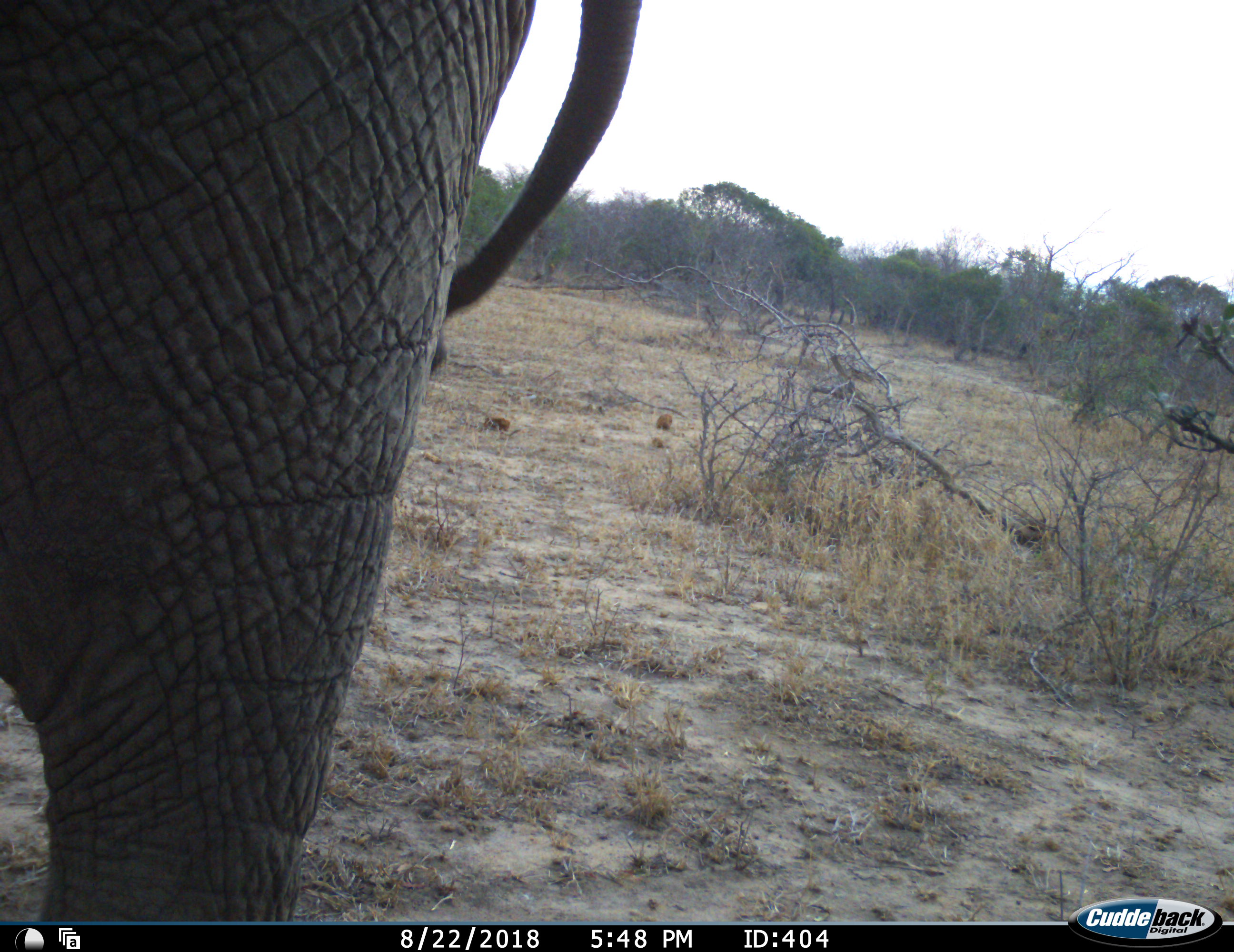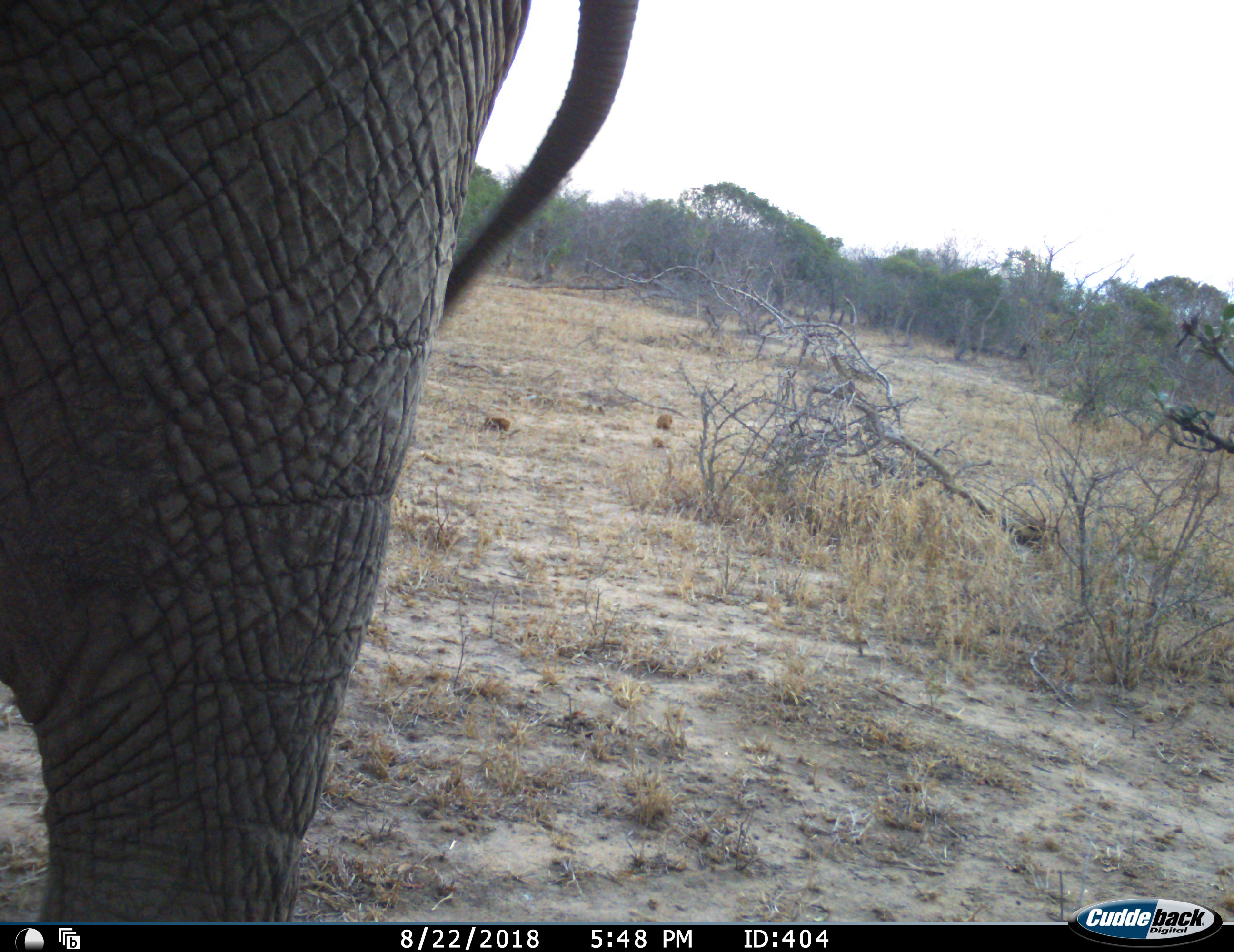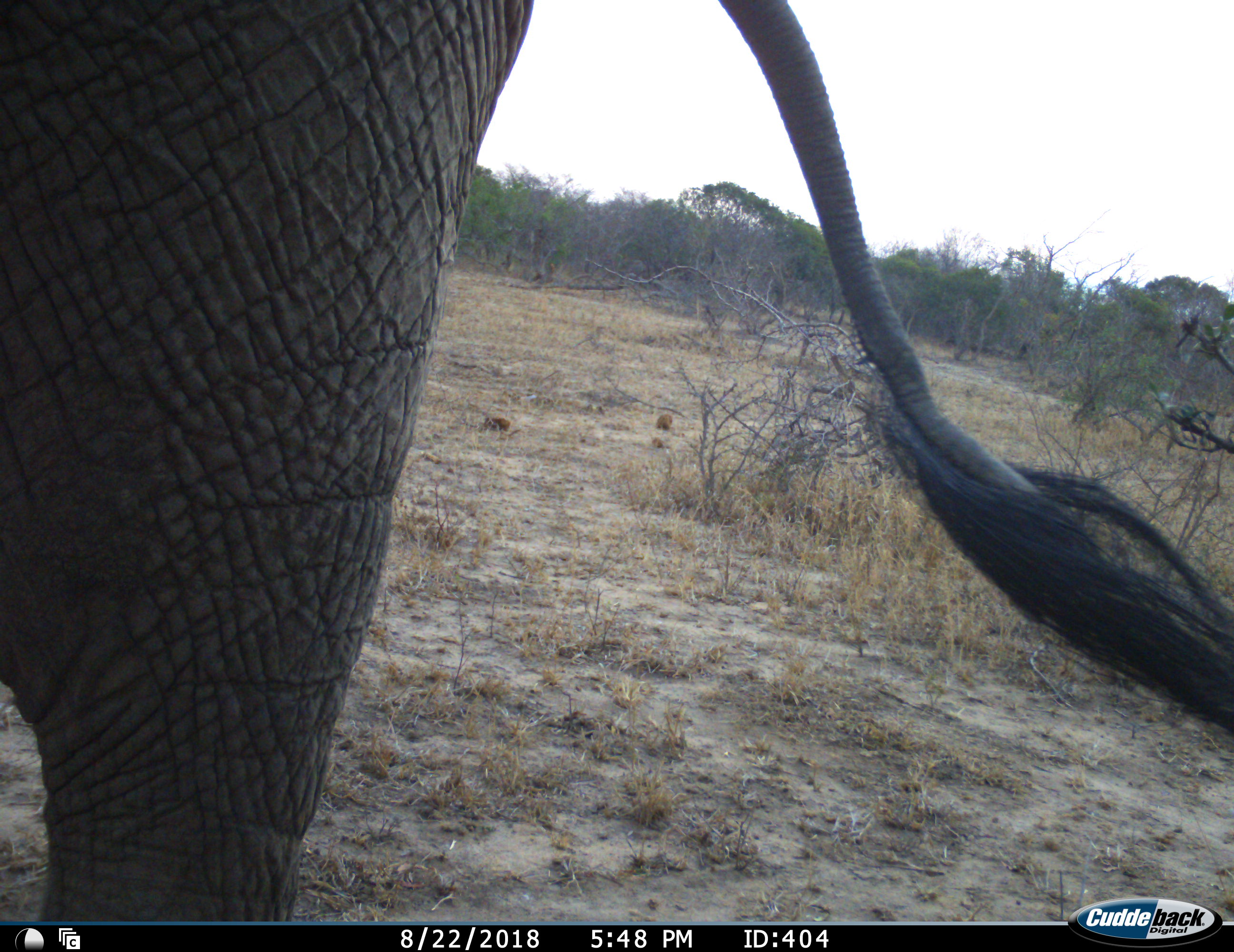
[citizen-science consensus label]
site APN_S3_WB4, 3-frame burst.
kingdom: Animalia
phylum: Chordata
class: Mammalia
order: Proboscidea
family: Elephantidae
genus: Loxodonta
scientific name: Loxodonta africana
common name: african bush elephant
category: elephant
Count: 1.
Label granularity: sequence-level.